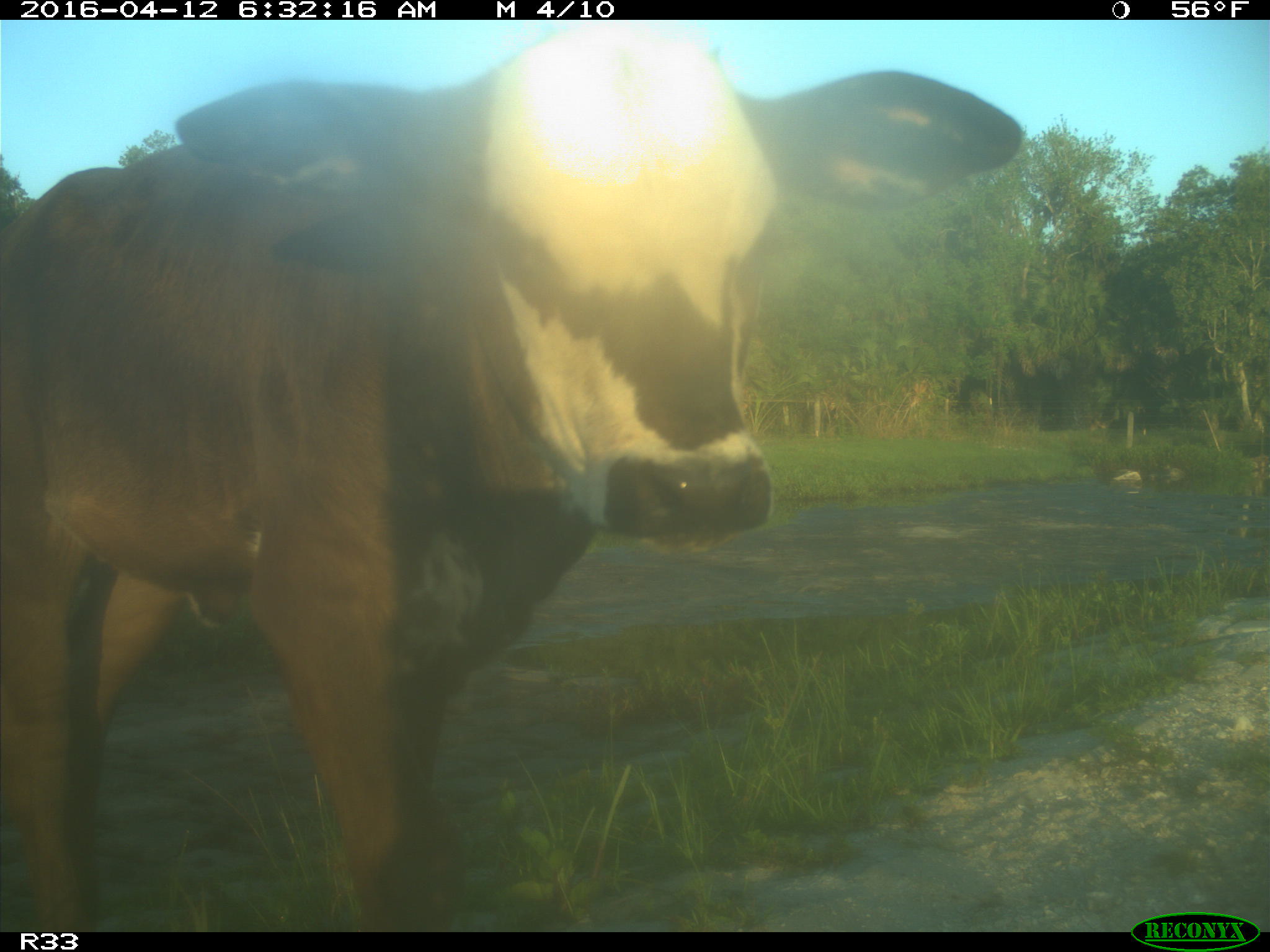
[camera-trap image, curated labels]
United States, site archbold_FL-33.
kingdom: Animalia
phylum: Chordata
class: Mammalia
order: Artiodactyla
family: Bovidae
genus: Bos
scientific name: Bos taurus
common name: domestic cow